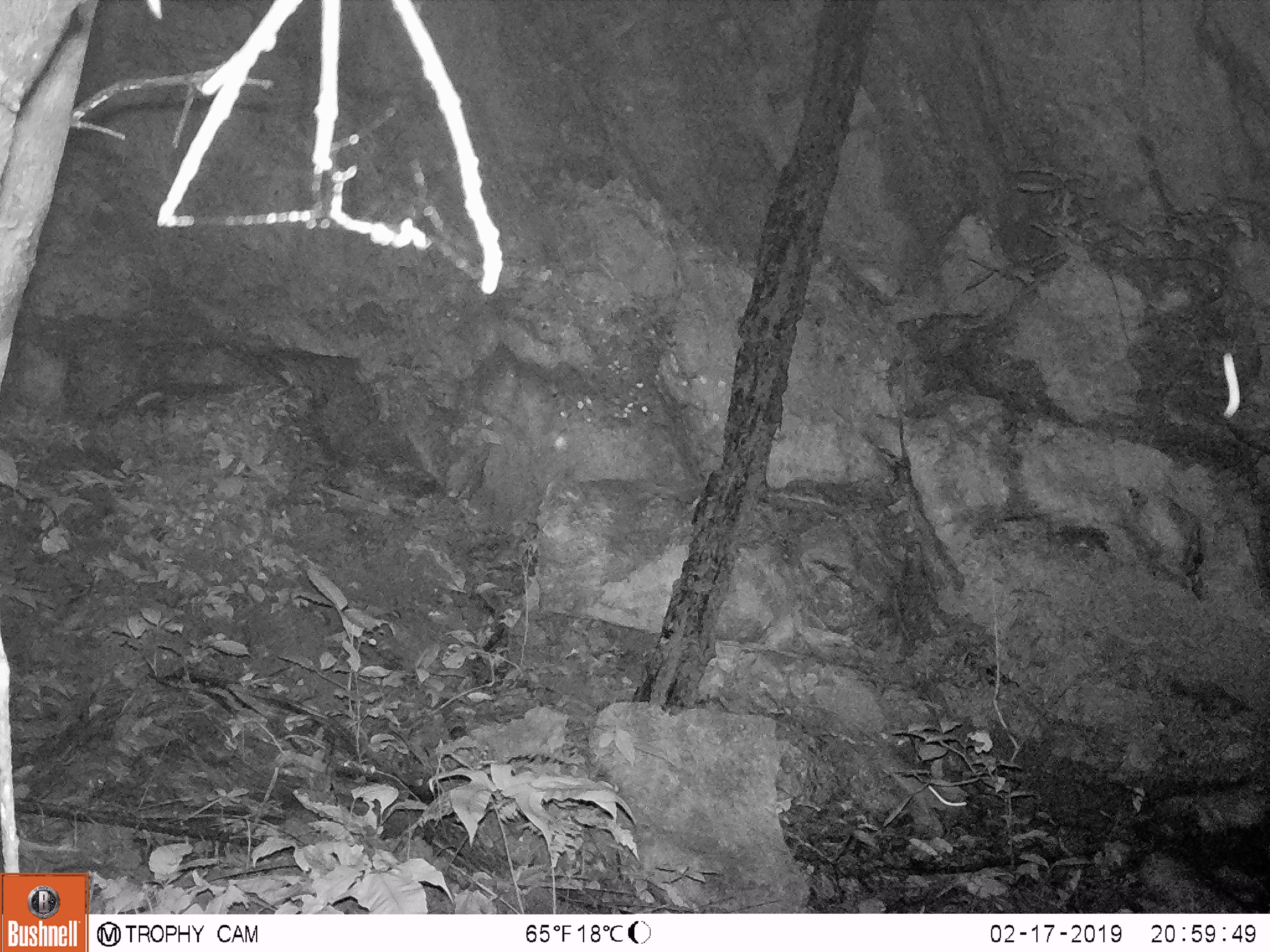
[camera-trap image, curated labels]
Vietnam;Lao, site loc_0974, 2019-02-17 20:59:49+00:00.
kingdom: Animalia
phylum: Chordata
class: Mammalia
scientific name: Mammalia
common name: mammal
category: unidentified small mammal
Unidentified small mammal (mammal) (Mammalia). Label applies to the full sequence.